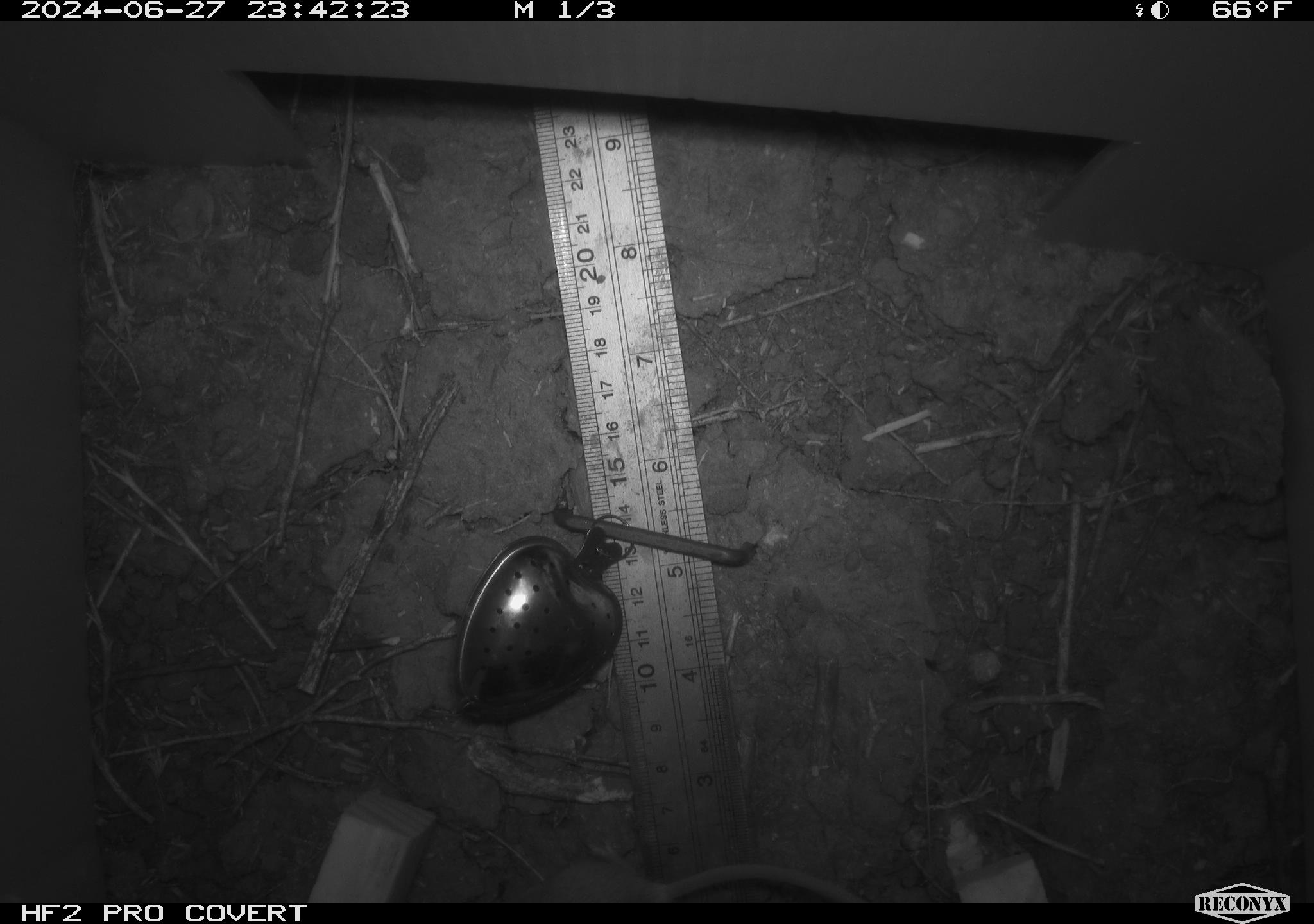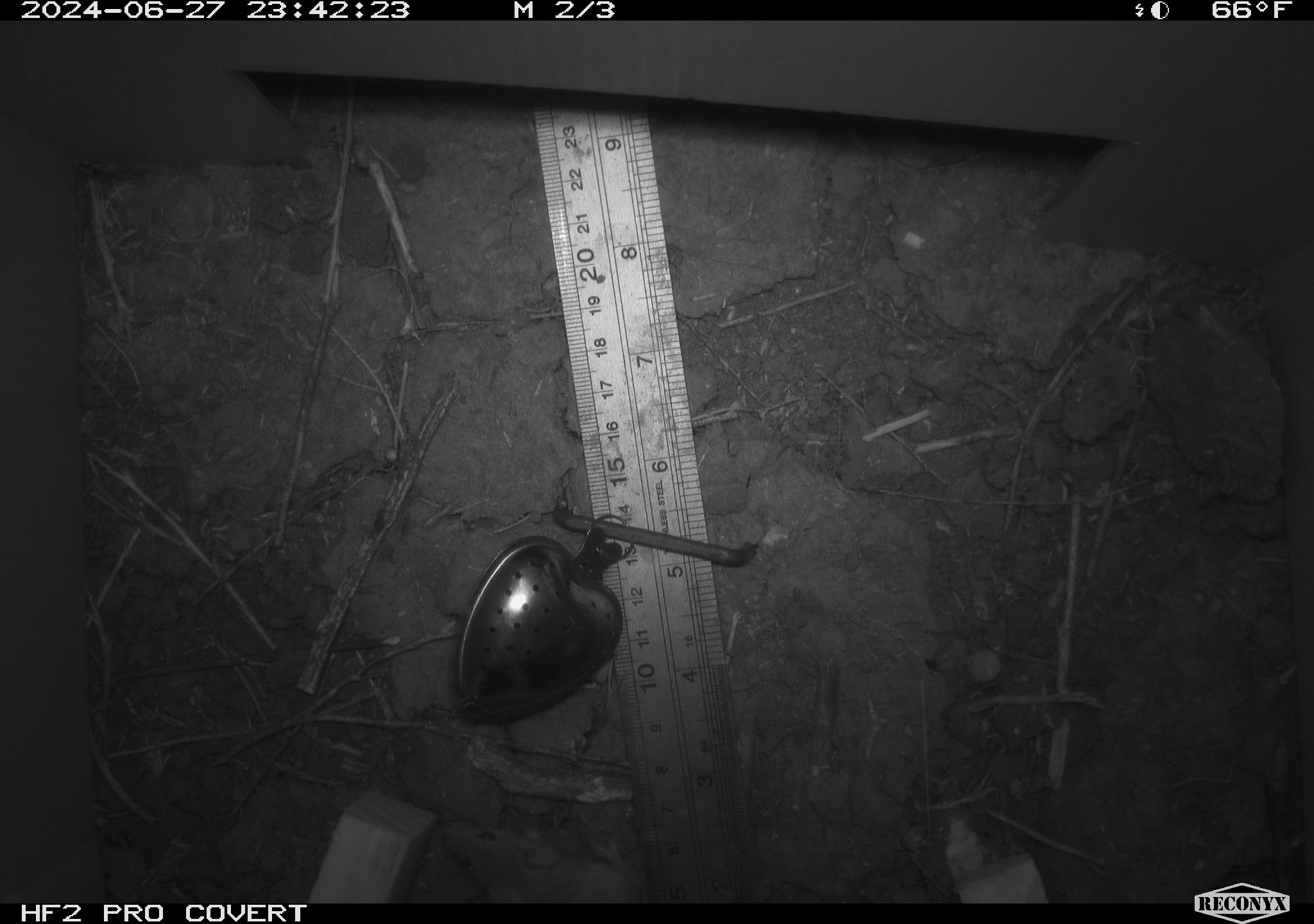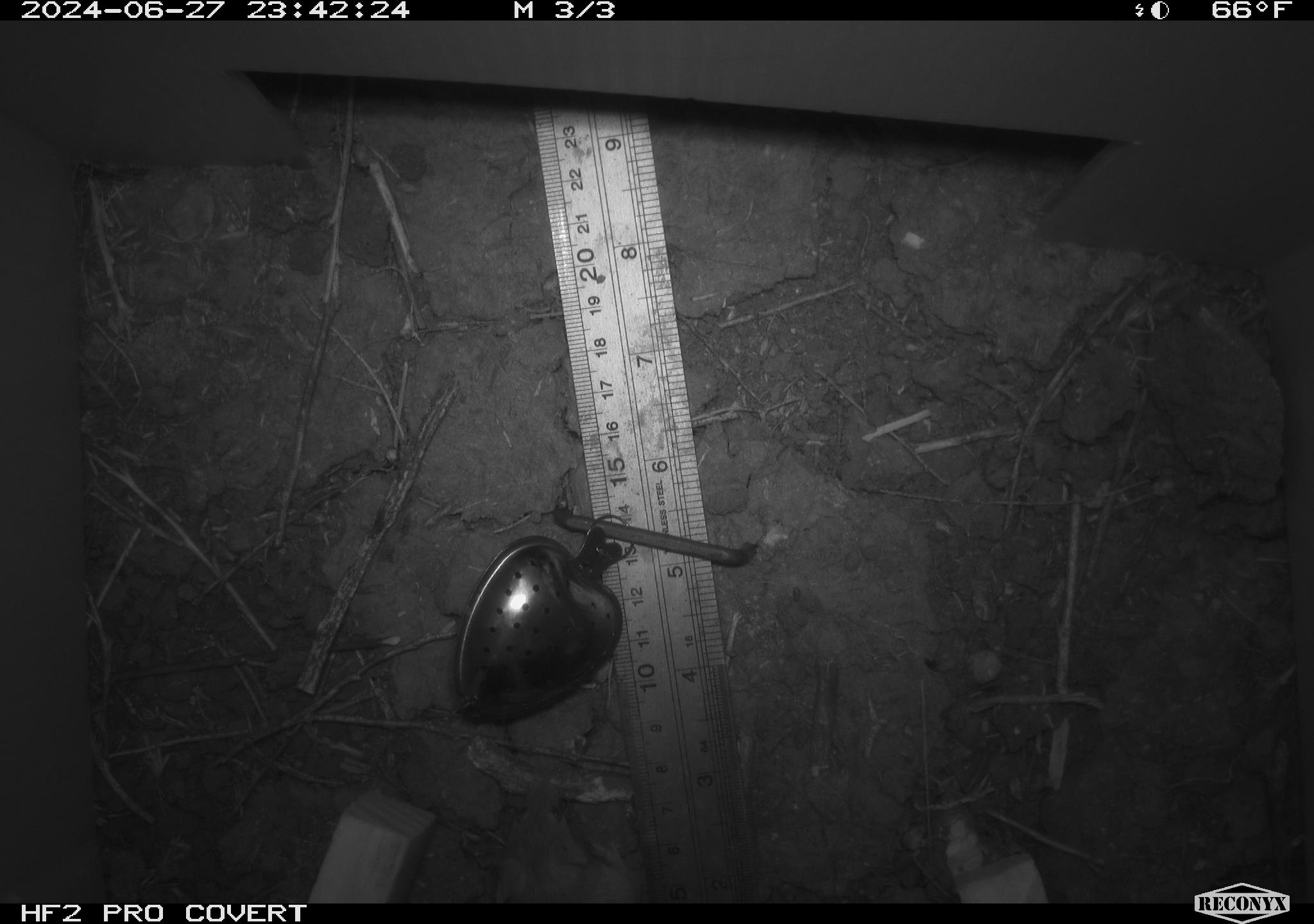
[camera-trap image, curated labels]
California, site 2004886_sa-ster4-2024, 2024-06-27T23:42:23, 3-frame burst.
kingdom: Animalia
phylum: Chordata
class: Mammalia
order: Rodentia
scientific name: Rodentia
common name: mouse species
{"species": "mouse species (Rodentia)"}